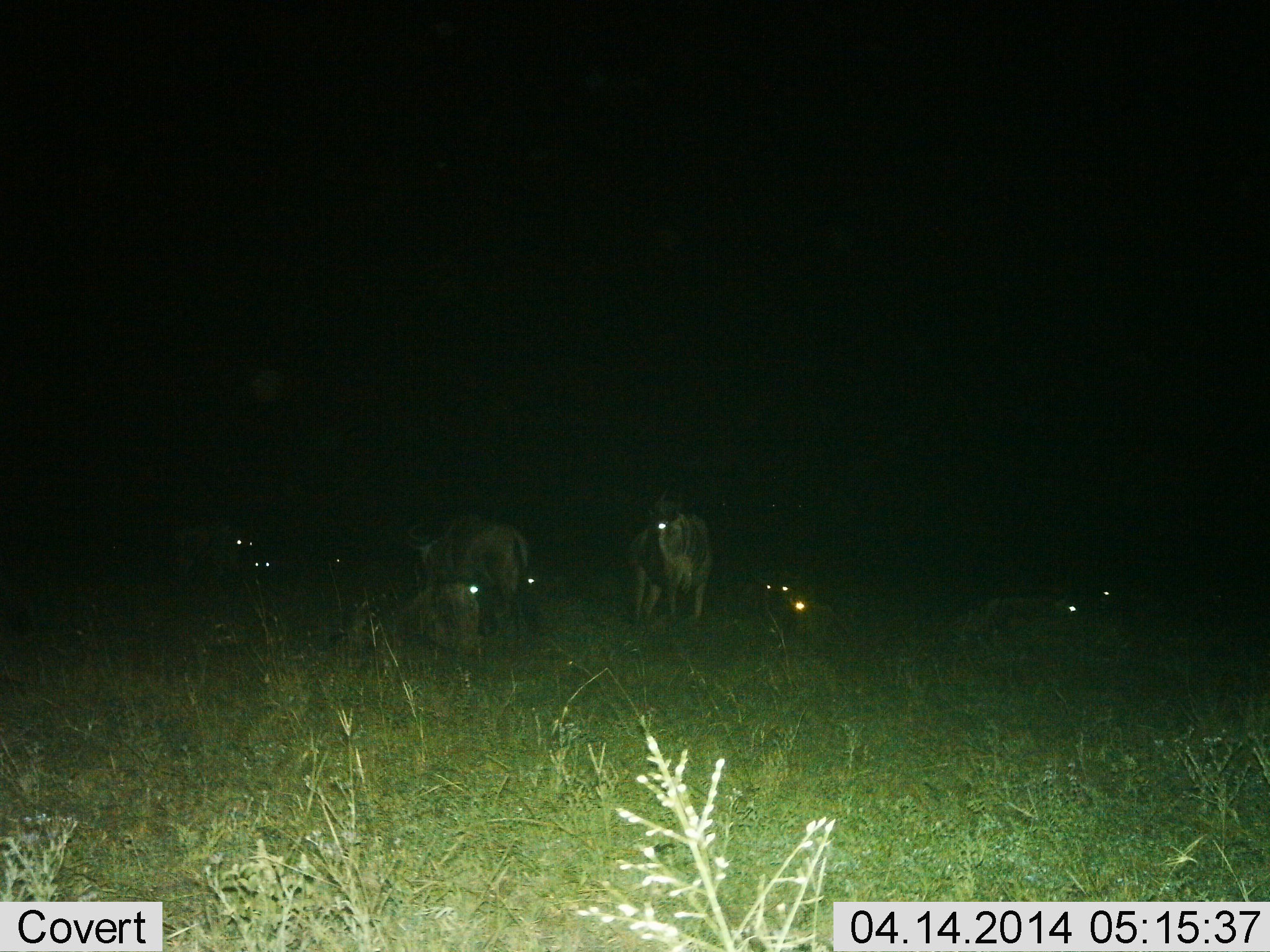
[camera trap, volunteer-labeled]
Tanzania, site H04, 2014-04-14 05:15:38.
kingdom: Animalia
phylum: Chordata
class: Mammalia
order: Artiodactyla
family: Bovidae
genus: Connochaetes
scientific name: Connochaetes taurinus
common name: blue wildebeest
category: wildebeest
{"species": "wildebeest (blue wildebeest) (Connochaetes taurinus)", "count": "8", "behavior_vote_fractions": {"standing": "80%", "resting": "80%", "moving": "0%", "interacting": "0%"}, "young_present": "0%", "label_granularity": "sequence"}